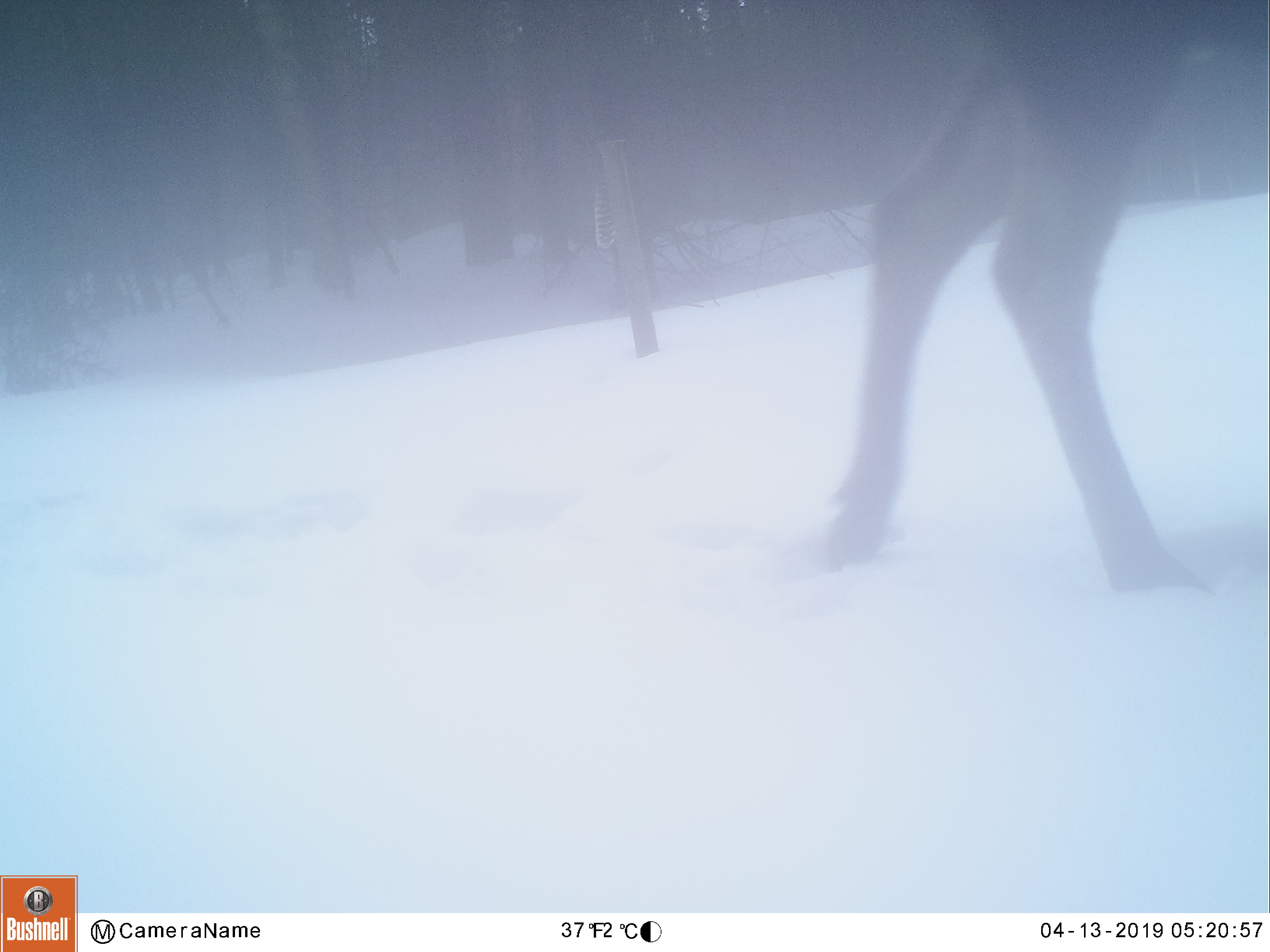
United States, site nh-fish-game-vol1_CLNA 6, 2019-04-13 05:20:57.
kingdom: Animalia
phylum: Chordata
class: Mammalia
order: Artiodactyla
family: Cervidae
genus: Alces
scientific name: Alces alces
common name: moose